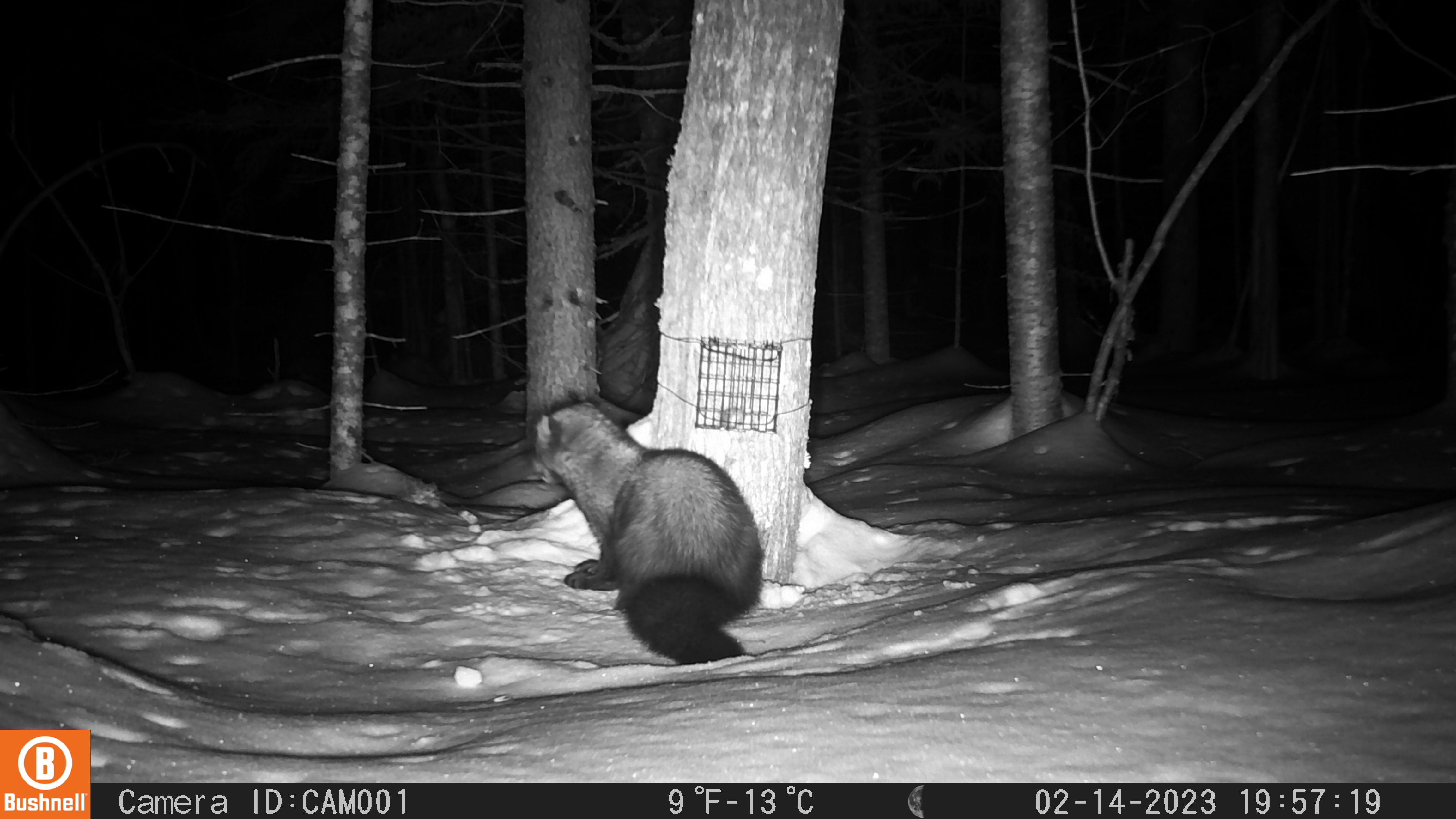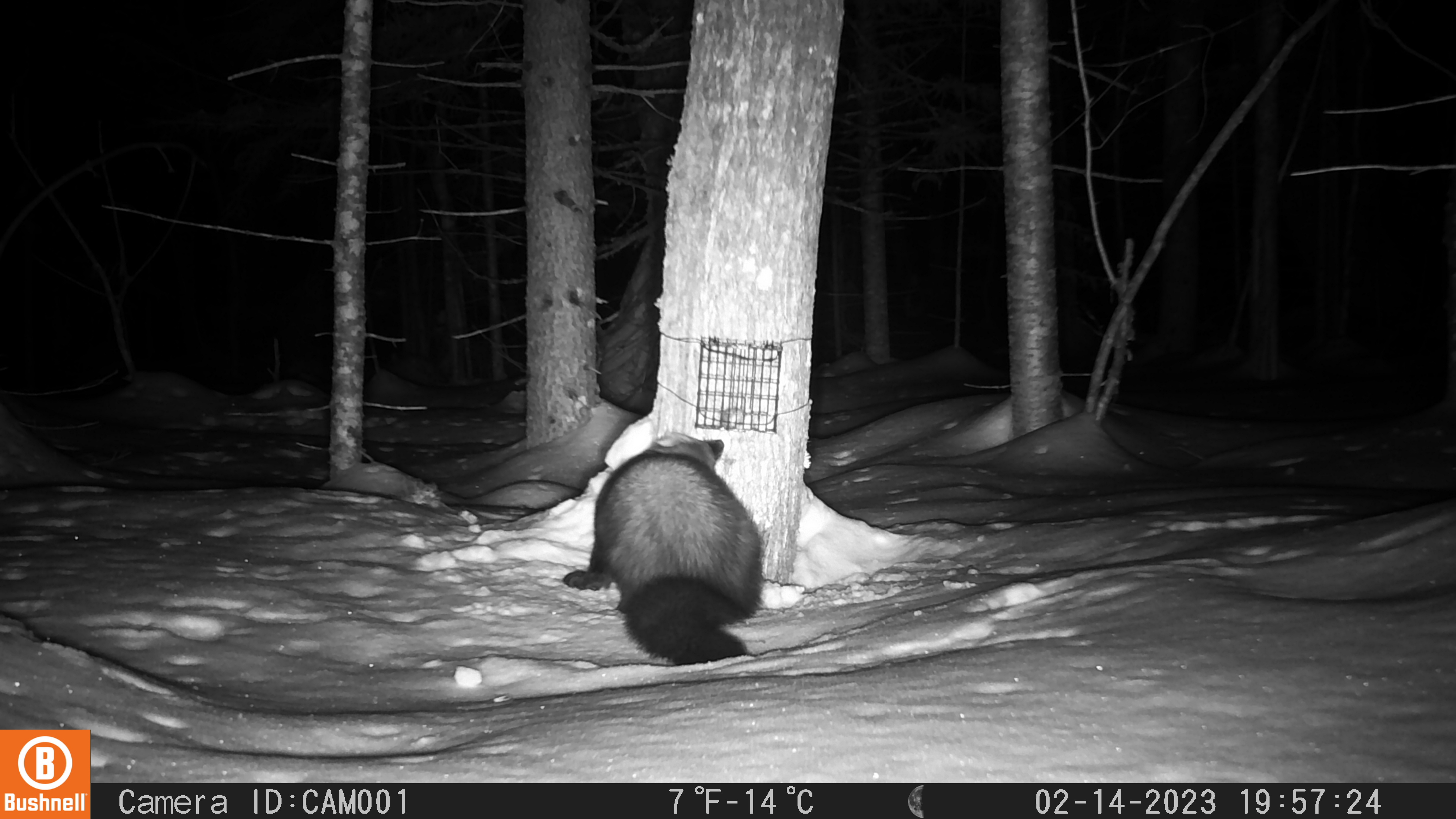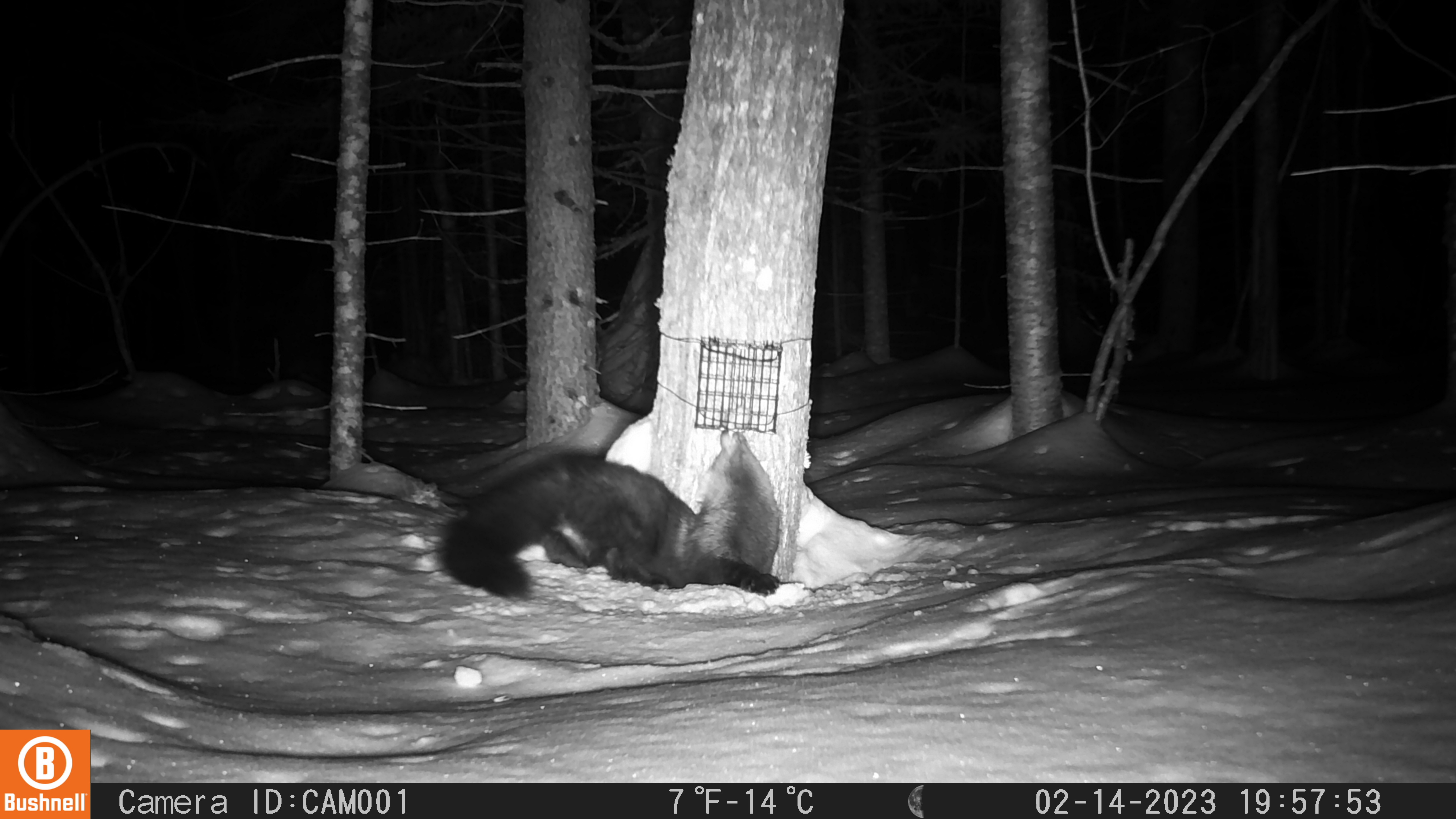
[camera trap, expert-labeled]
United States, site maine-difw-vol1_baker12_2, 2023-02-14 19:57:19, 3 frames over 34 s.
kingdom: Animalia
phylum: Chordata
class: Mammalia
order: Carnivora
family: Mustelidae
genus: Pekania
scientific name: Pekania pennanti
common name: fisher